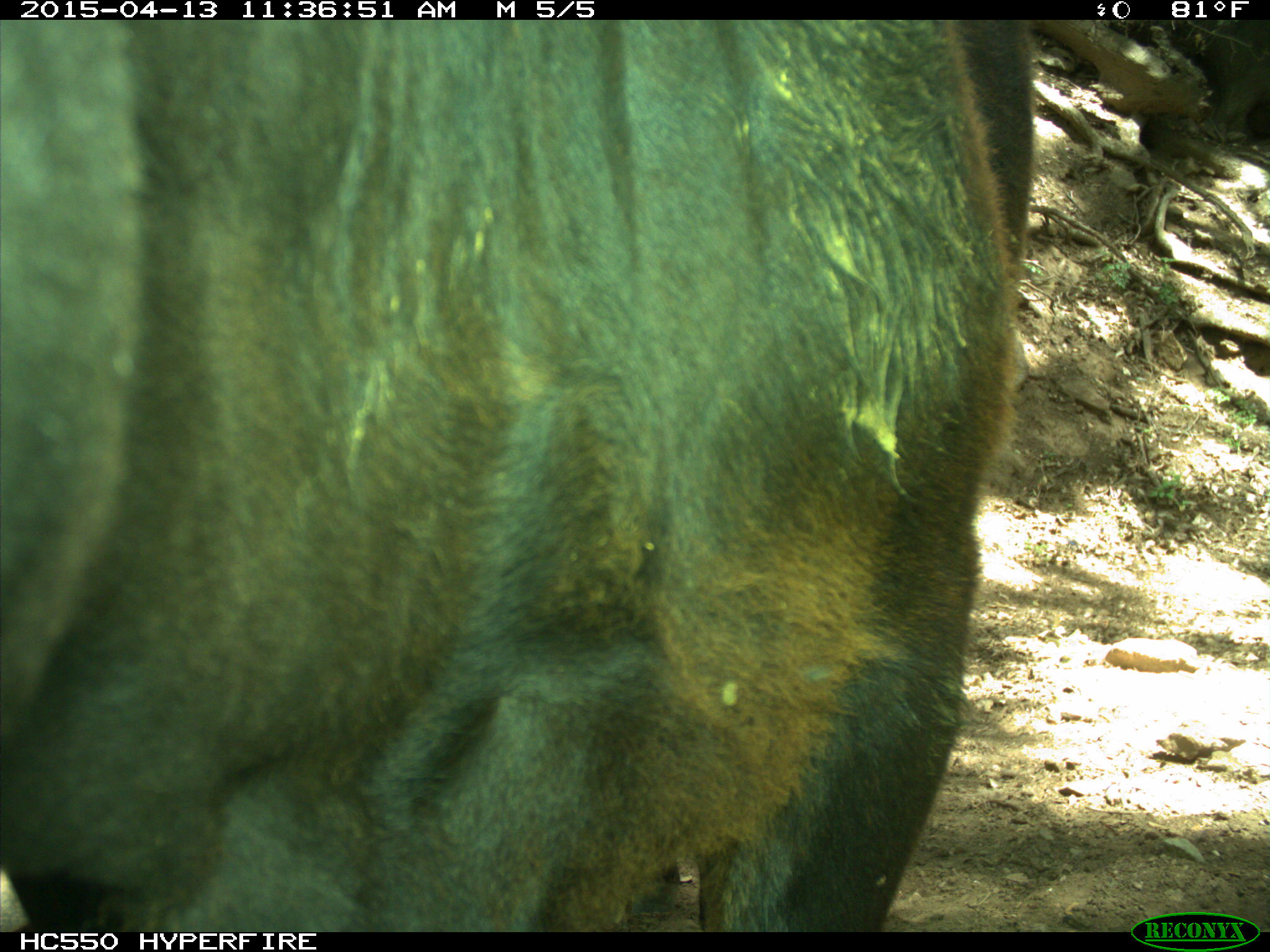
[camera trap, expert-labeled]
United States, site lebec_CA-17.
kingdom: Animalia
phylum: Chordata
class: Mammalia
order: Artiodactyla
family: Bovidae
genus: Bos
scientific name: Bos taurus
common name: domestic cow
Bos taurus (domestic cow).